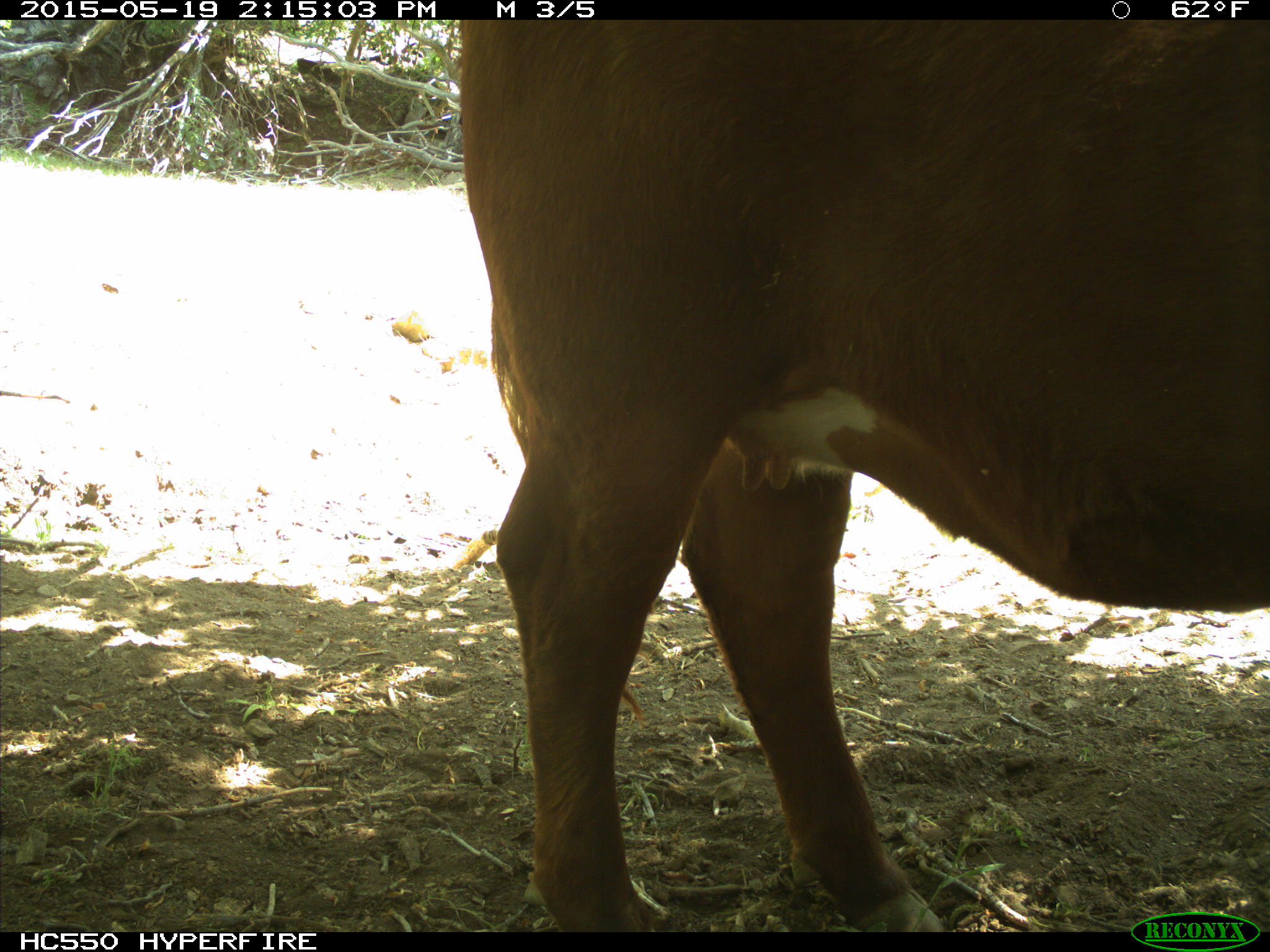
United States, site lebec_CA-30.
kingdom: Animalia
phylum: Chordata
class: Mammalia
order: Artiodactyla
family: Bovidae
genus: Bos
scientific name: Bos taurus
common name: domestic cow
Bos taurus (domestic cow).